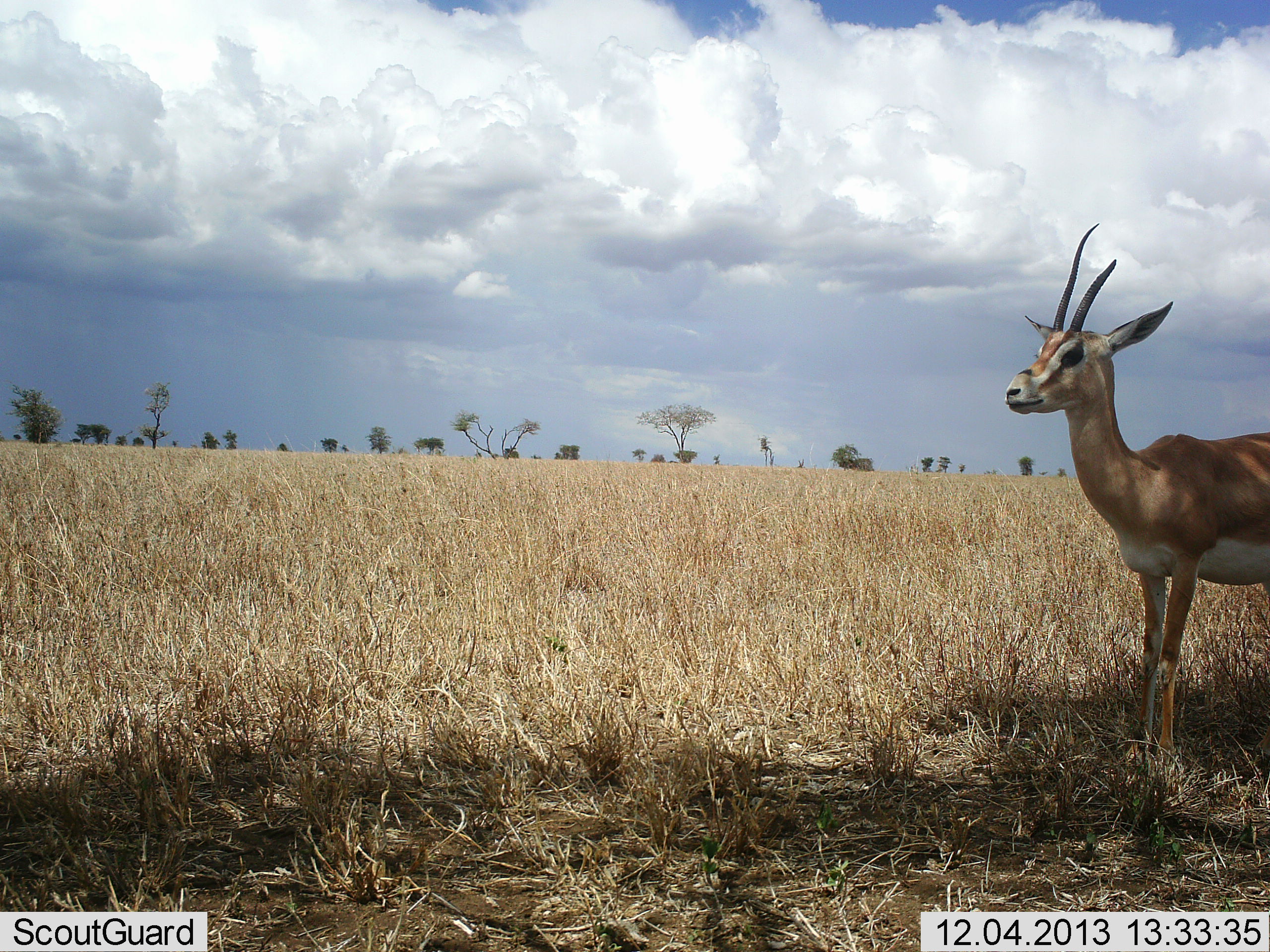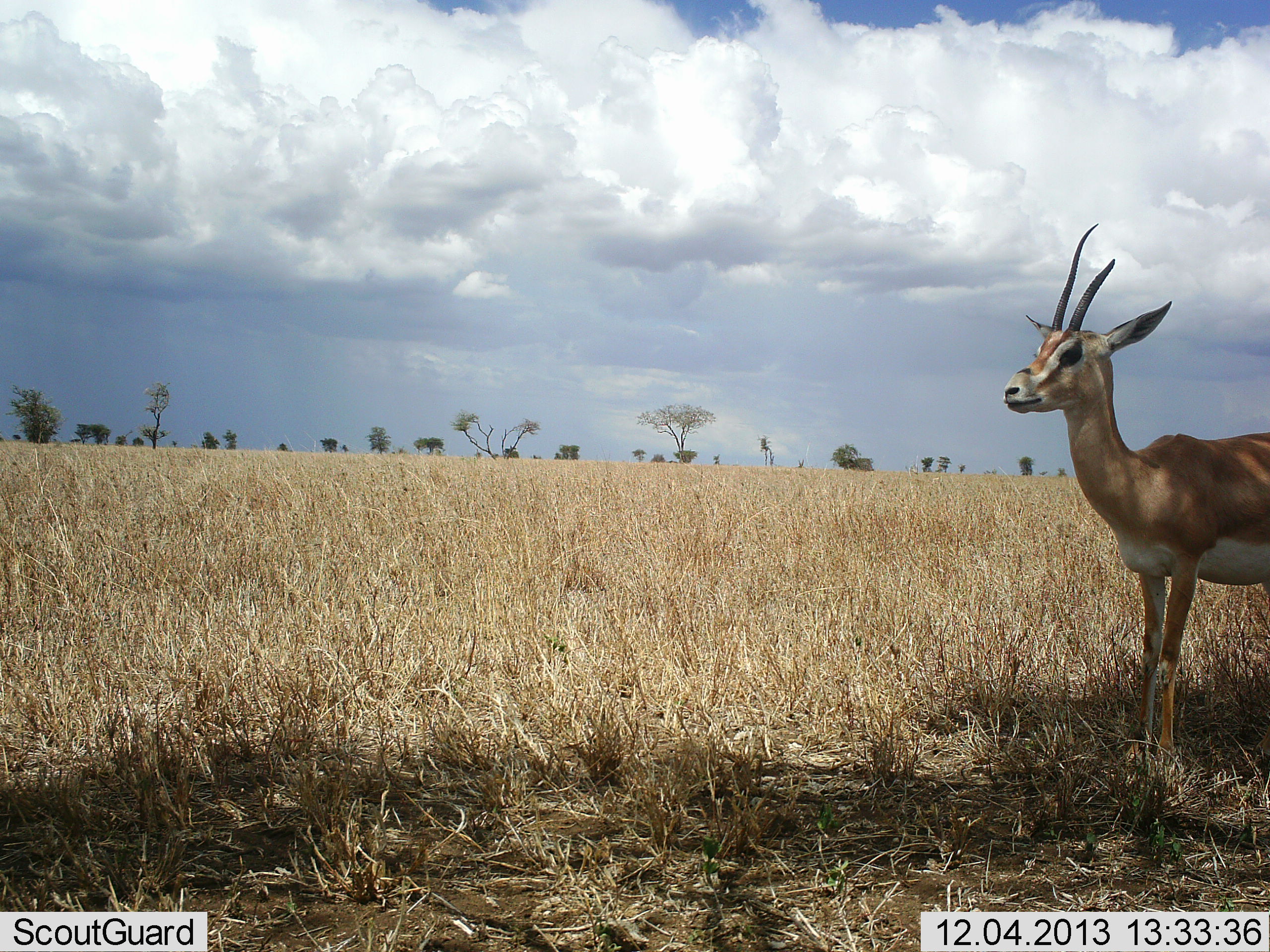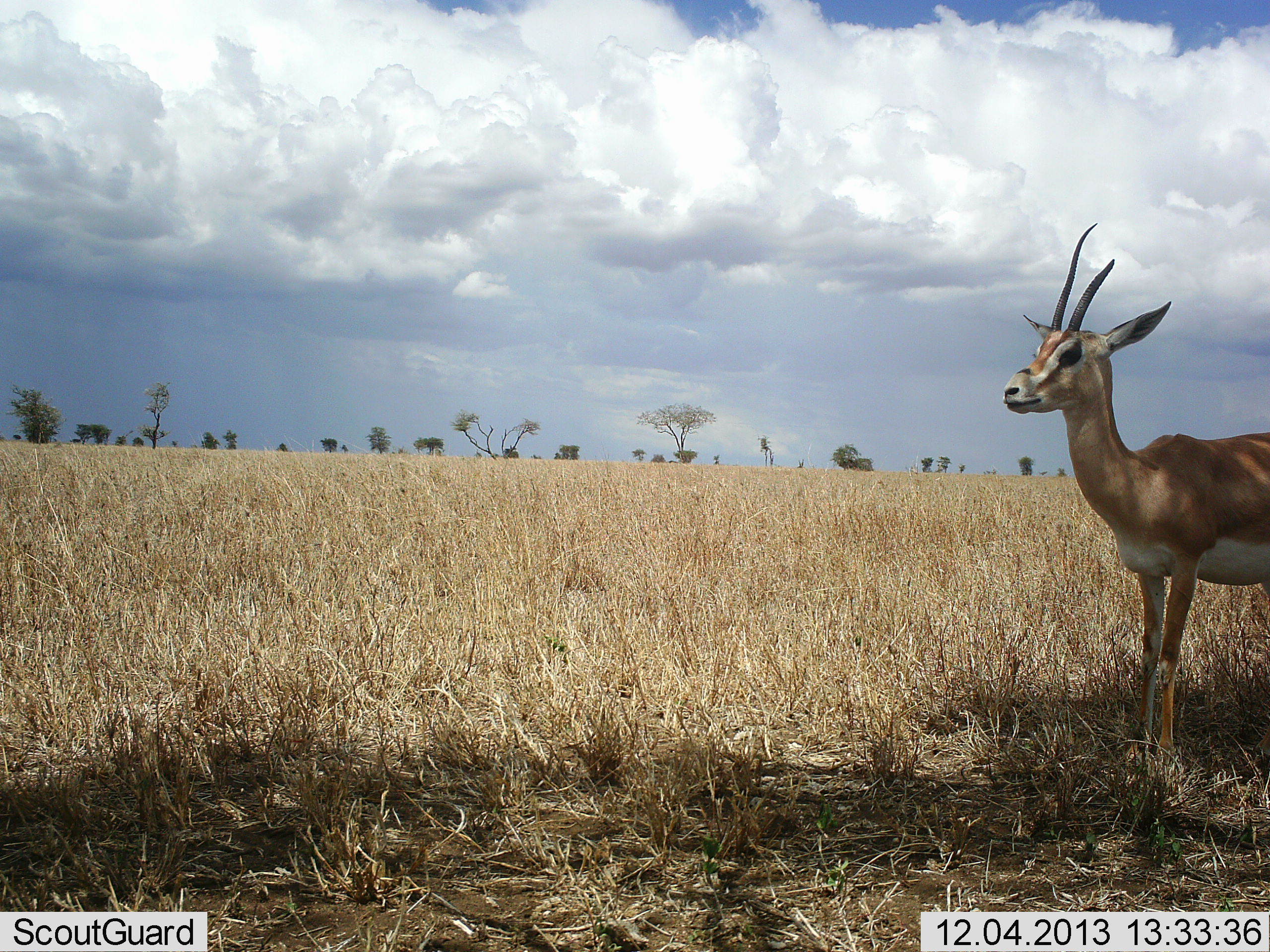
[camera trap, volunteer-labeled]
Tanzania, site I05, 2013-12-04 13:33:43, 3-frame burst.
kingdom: Animalia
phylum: Chordata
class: Mammalia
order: Artiodactyla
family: Bovidae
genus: Nanger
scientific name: Nanger granti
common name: grant's gazelle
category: gazellegrants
Gazellegrants (grant's gazelle) (Nanger granti), count 1. Behavior (volunteer vote fractions): standing 100%, resting 0%, moving 0%, interacting 0%. Young present (vote fraction): 0%. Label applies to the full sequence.